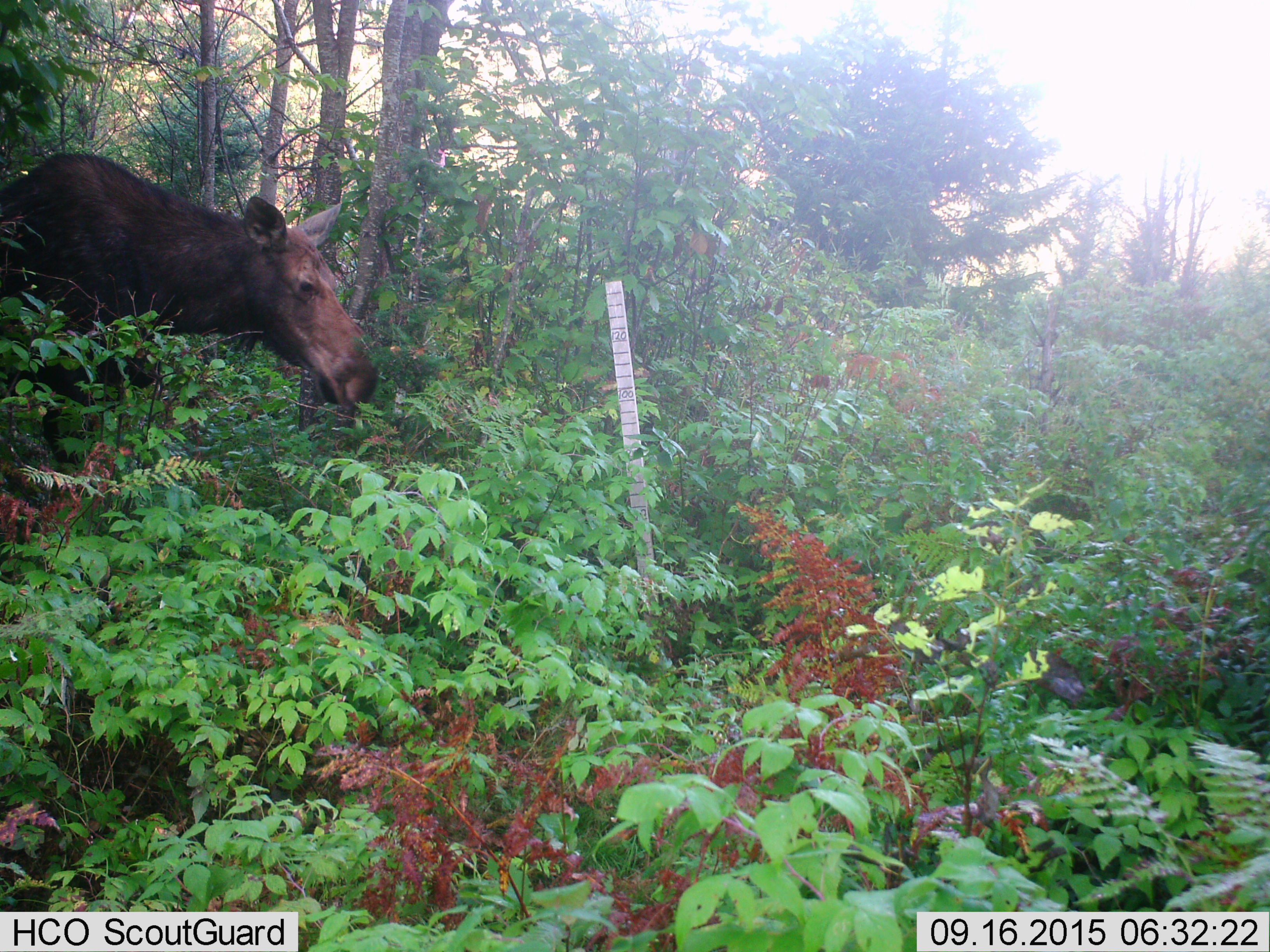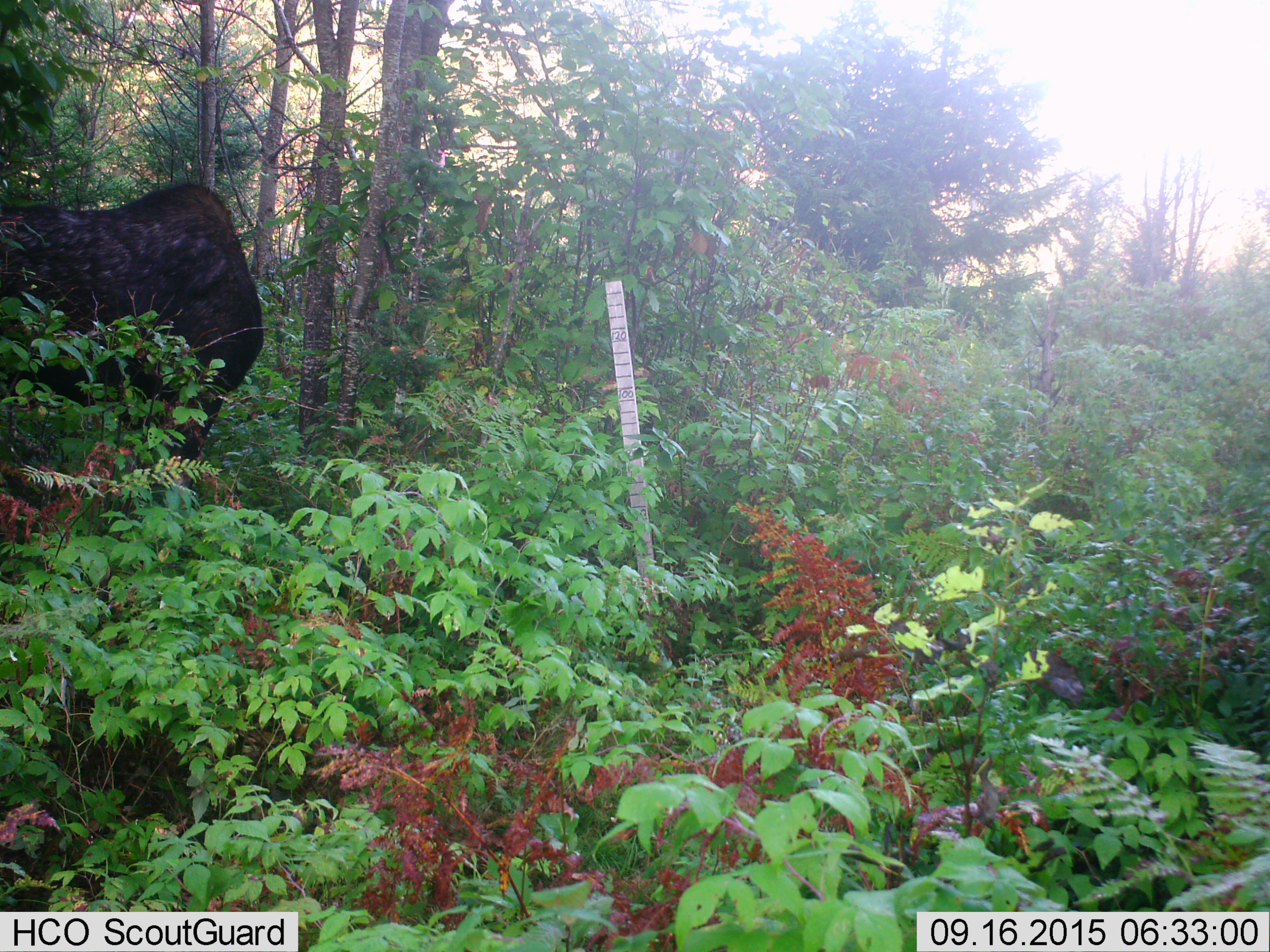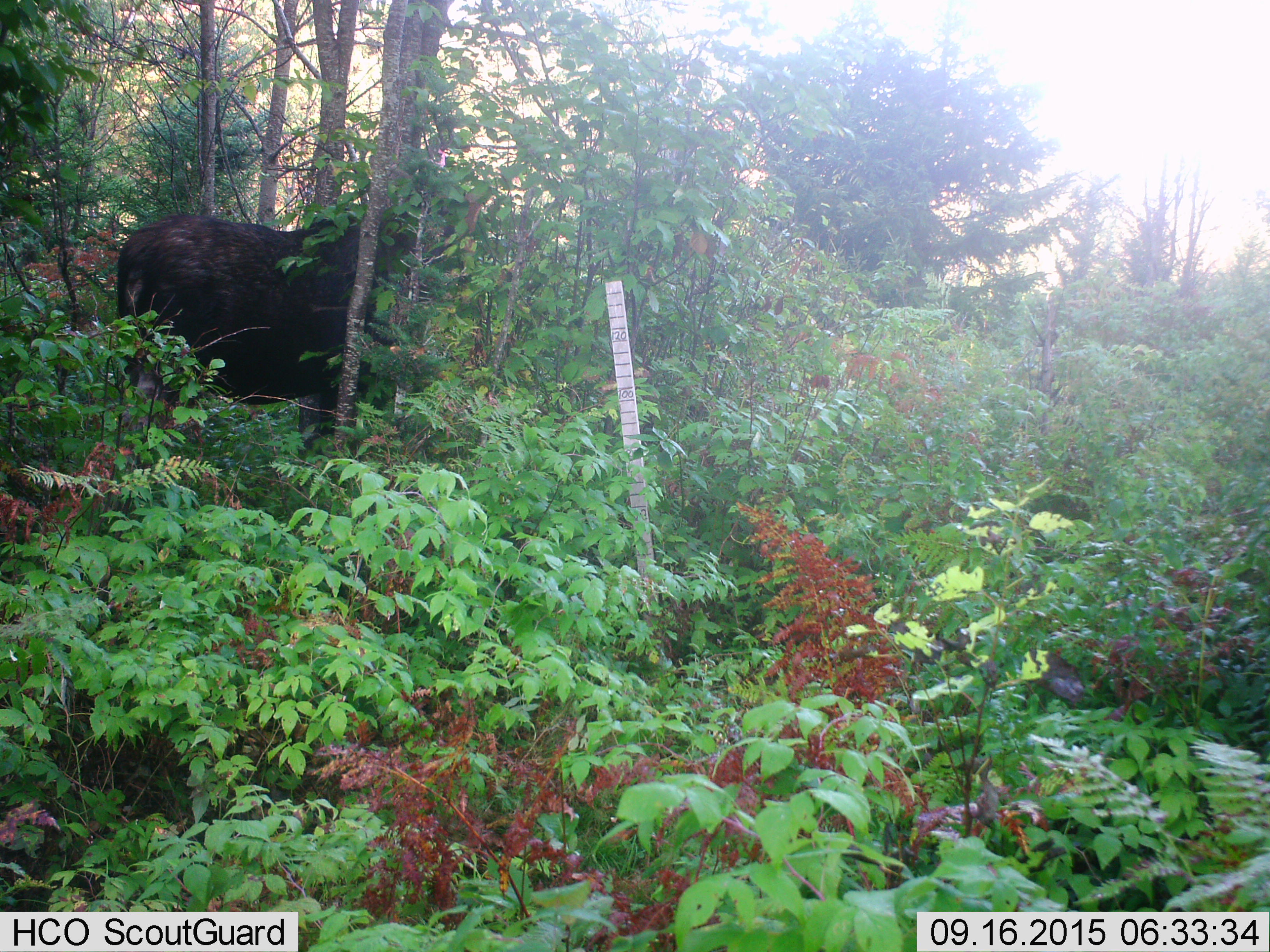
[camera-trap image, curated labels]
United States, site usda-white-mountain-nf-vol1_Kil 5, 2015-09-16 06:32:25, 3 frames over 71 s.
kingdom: Animalia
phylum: Chordata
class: Mammalia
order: Artiodactyla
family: Cervidae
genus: Alces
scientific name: Alces alces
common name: moose